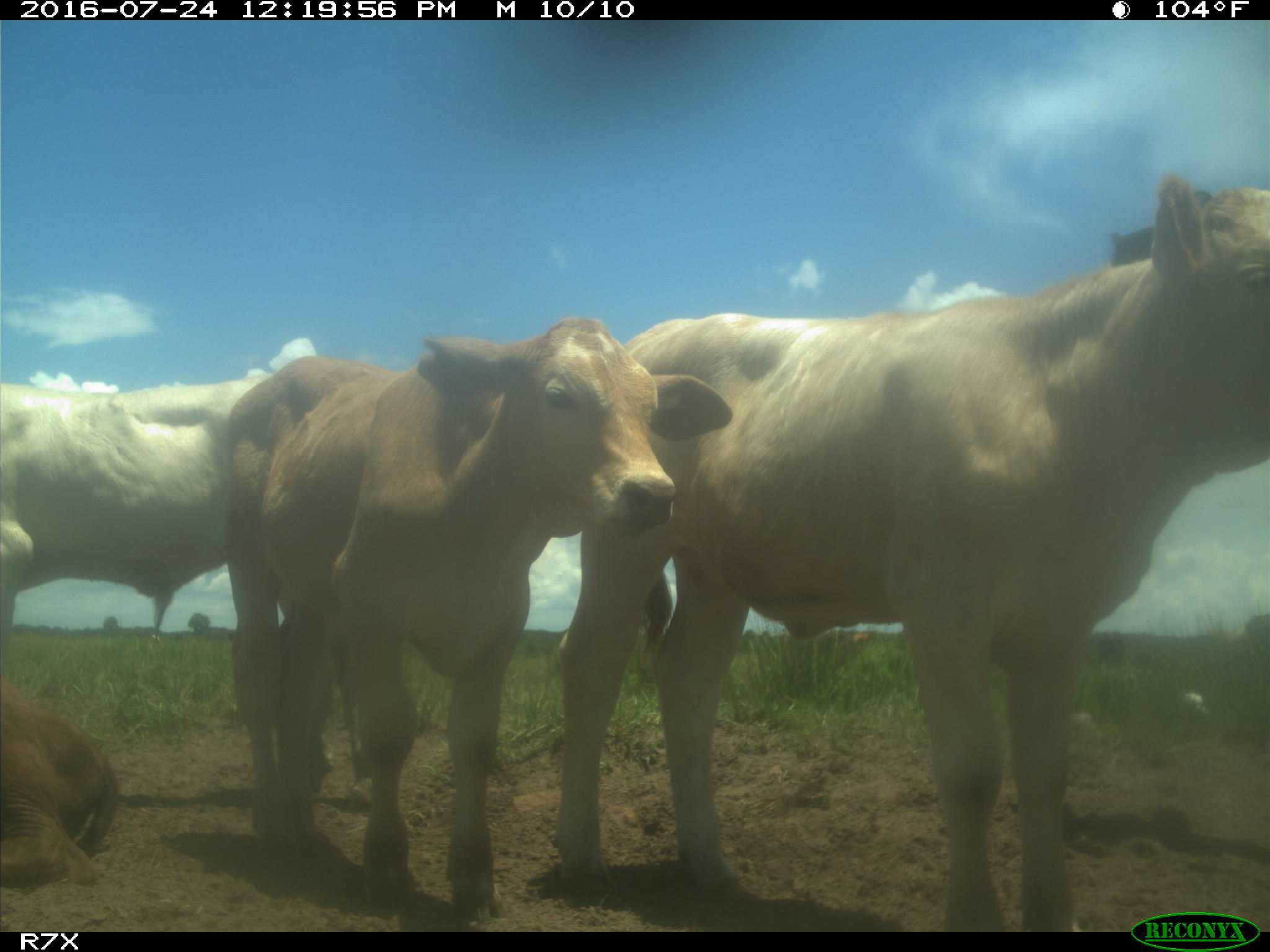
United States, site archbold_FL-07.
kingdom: Animalia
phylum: Chordata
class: Mammalia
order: Artiodactyla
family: Bovidae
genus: Bos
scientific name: Bos taurus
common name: domestic cow